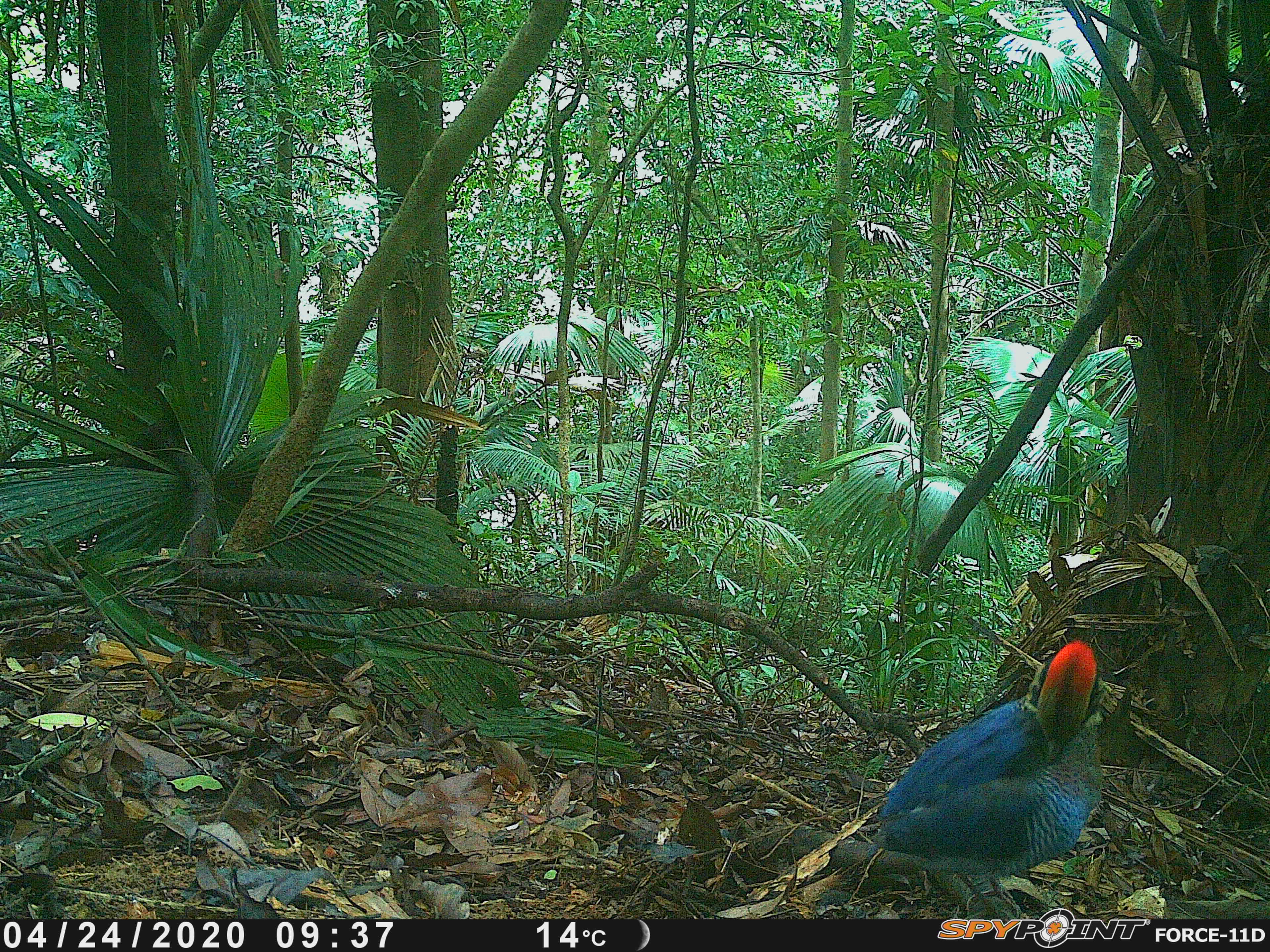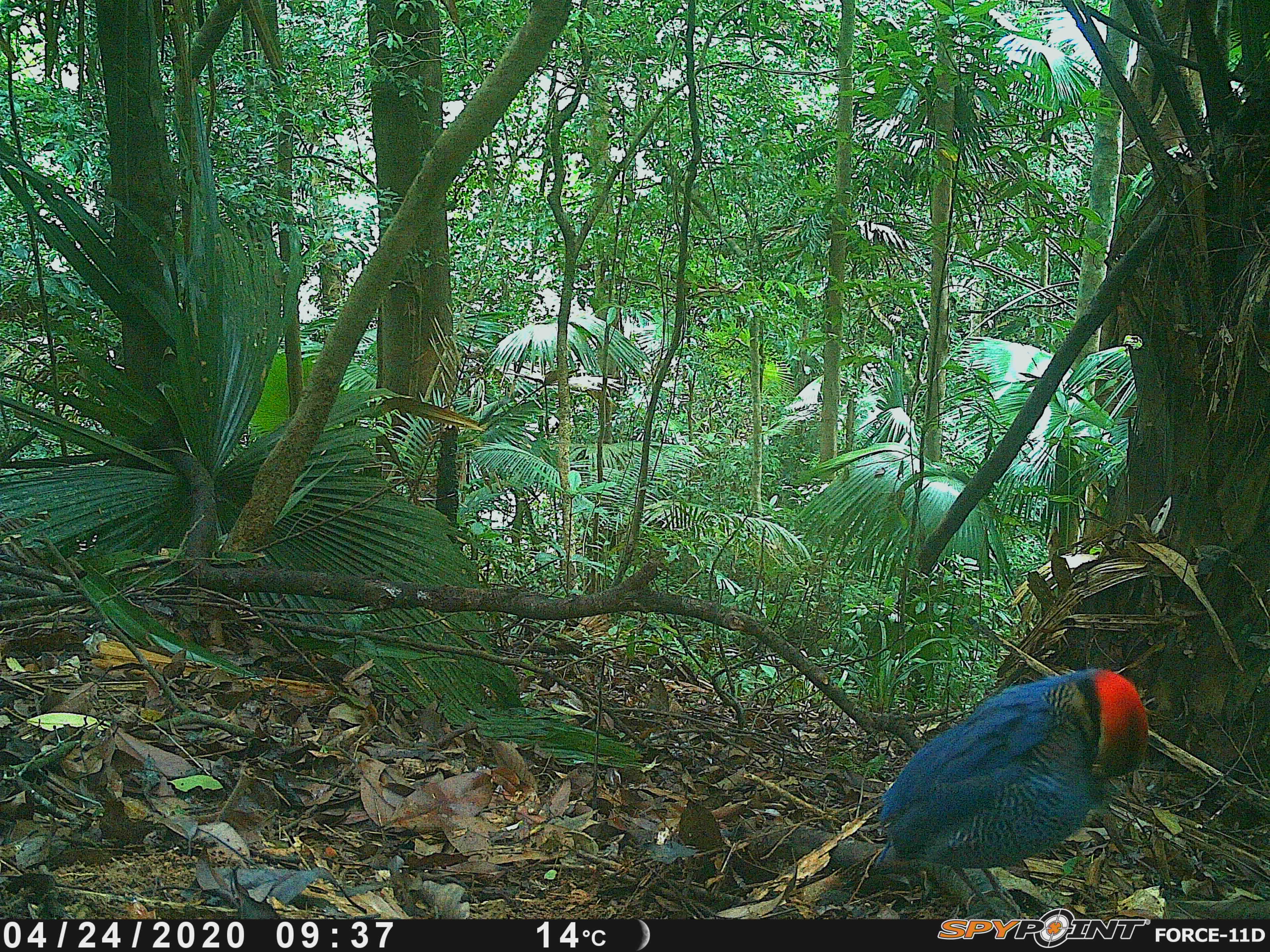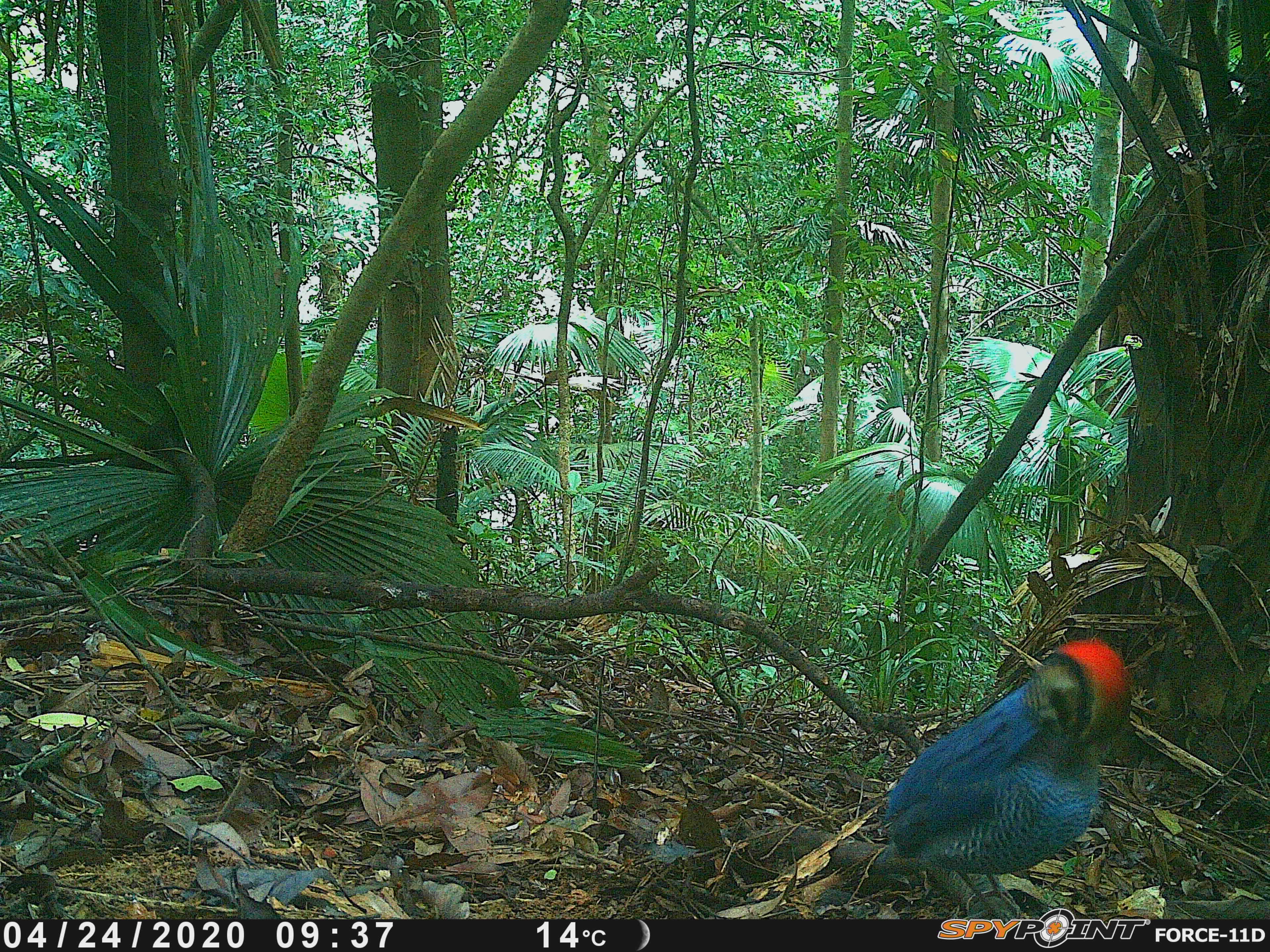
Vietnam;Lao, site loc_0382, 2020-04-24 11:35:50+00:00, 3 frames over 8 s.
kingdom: Animalia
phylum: Chordata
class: Aves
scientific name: Aves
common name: bird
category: unidentified bird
Unidentified bird (bird) (Aves). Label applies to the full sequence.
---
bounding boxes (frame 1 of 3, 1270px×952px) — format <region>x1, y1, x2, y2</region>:
unidentified bird: <region>861, 637, 1105, 920</region>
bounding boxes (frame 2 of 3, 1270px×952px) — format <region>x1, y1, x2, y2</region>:
unidentified bird: <region>874, 667, 1148, 920</region>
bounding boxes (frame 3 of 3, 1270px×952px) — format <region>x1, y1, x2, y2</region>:
unidentified bird: <region>866, 639, 1131, 920</region>